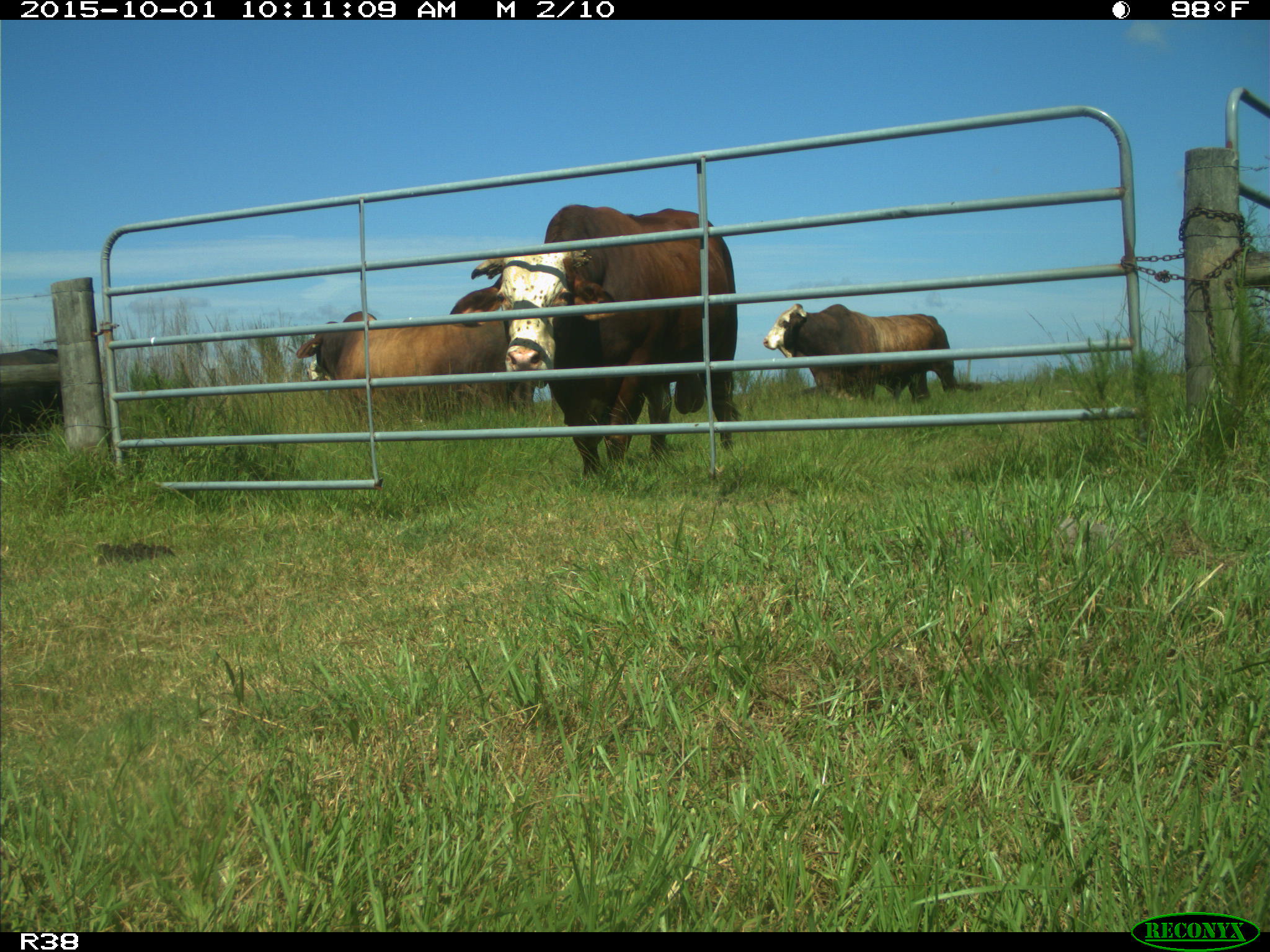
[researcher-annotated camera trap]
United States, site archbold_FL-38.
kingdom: Animalia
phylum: Chordata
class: Mammalia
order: Artiodactyla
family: Bovidae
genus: Bos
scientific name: Bos taurus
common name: domestic cow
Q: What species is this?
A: Bos taurus (domestic cow).